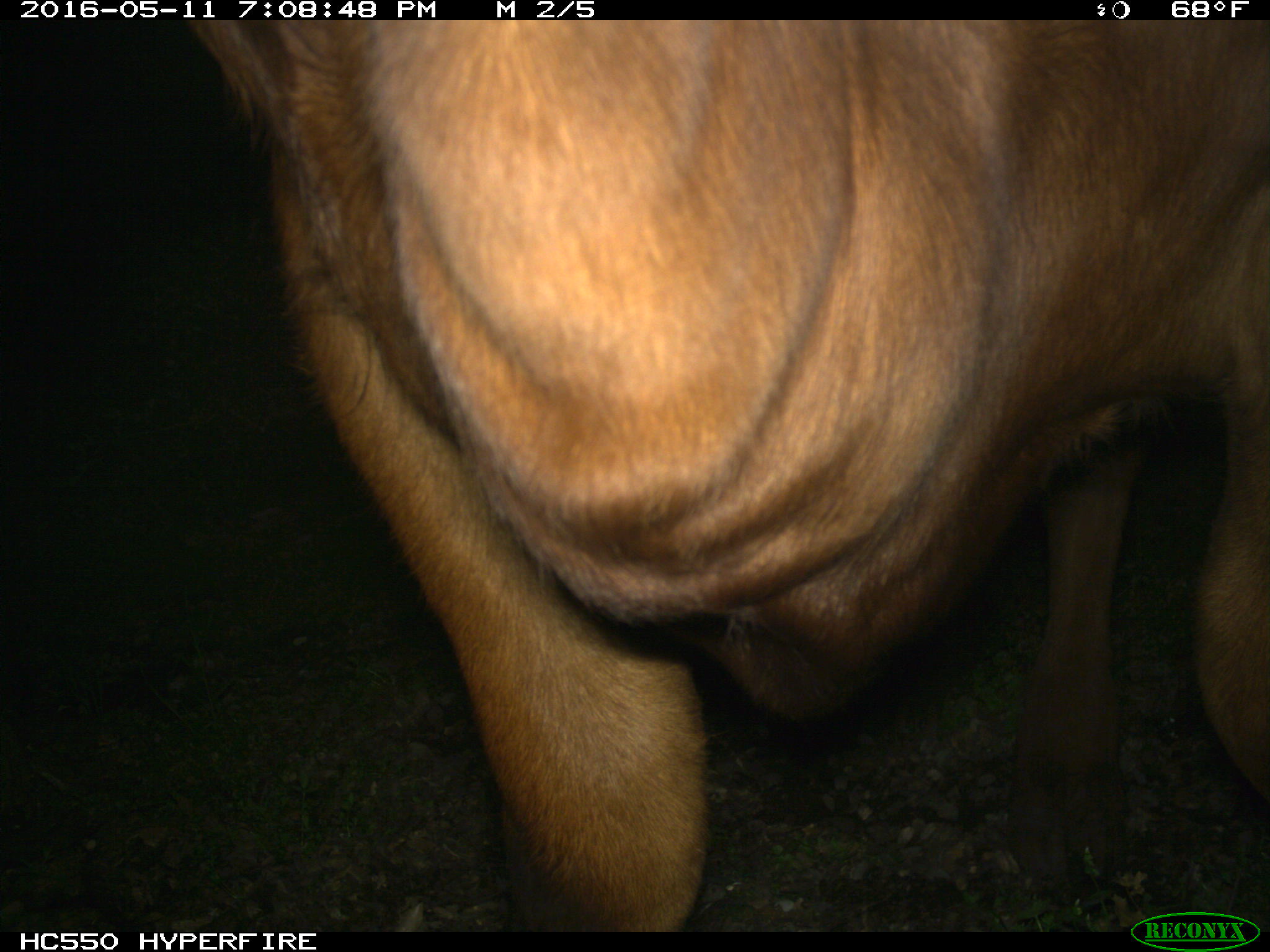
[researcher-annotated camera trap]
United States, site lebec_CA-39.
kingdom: Animalia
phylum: Chordata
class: Mammalia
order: Artiodactyla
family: Bovidae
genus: Bos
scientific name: Bos taurus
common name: domestic cow